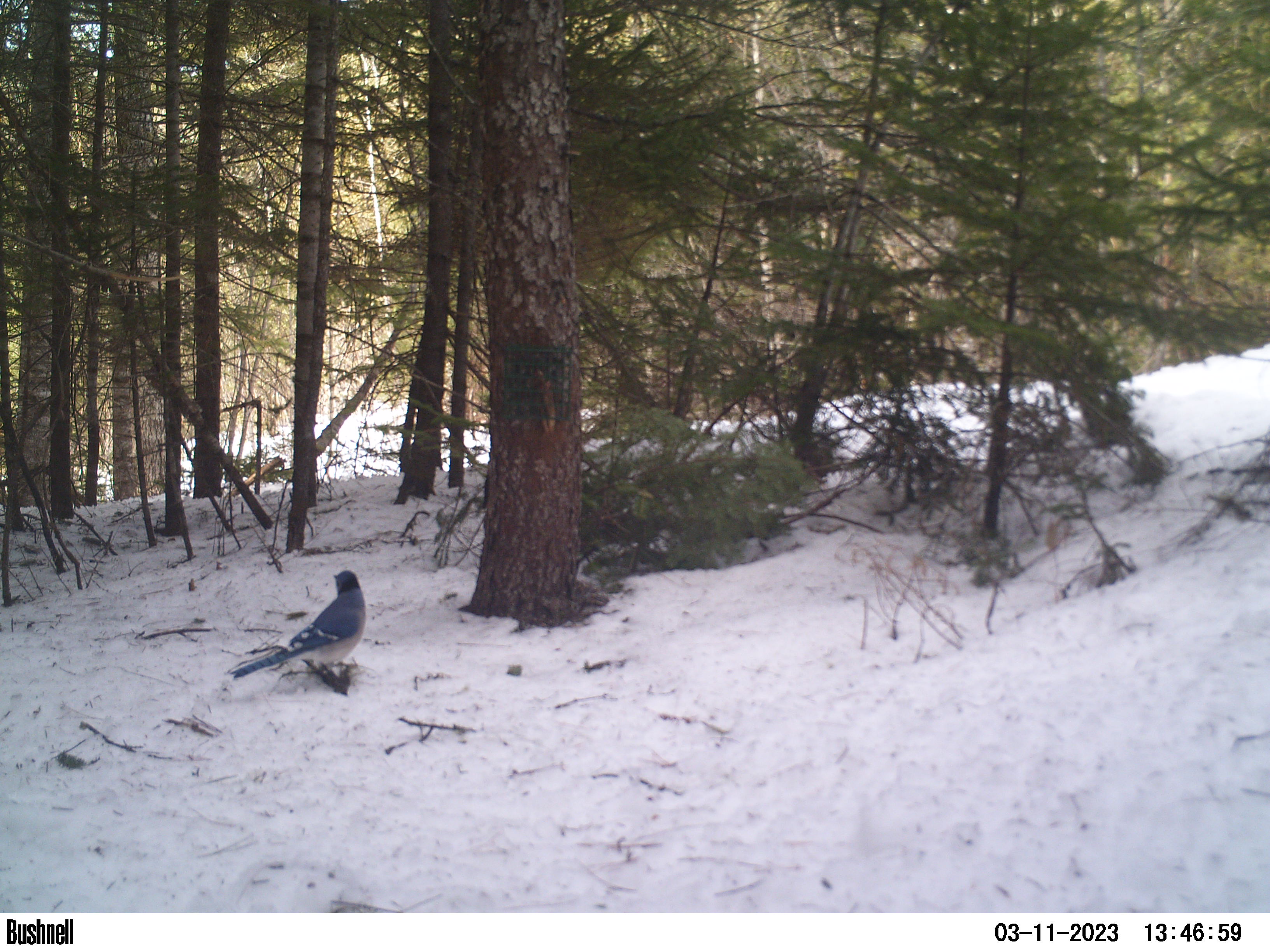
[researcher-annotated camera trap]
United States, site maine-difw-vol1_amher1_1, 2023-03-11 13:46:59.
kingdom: Animalia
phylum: Chordata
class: Aves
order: Passeriformes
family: Corvidae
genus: Cyanocitta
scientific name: Cyanocitta cristata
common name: blue jay